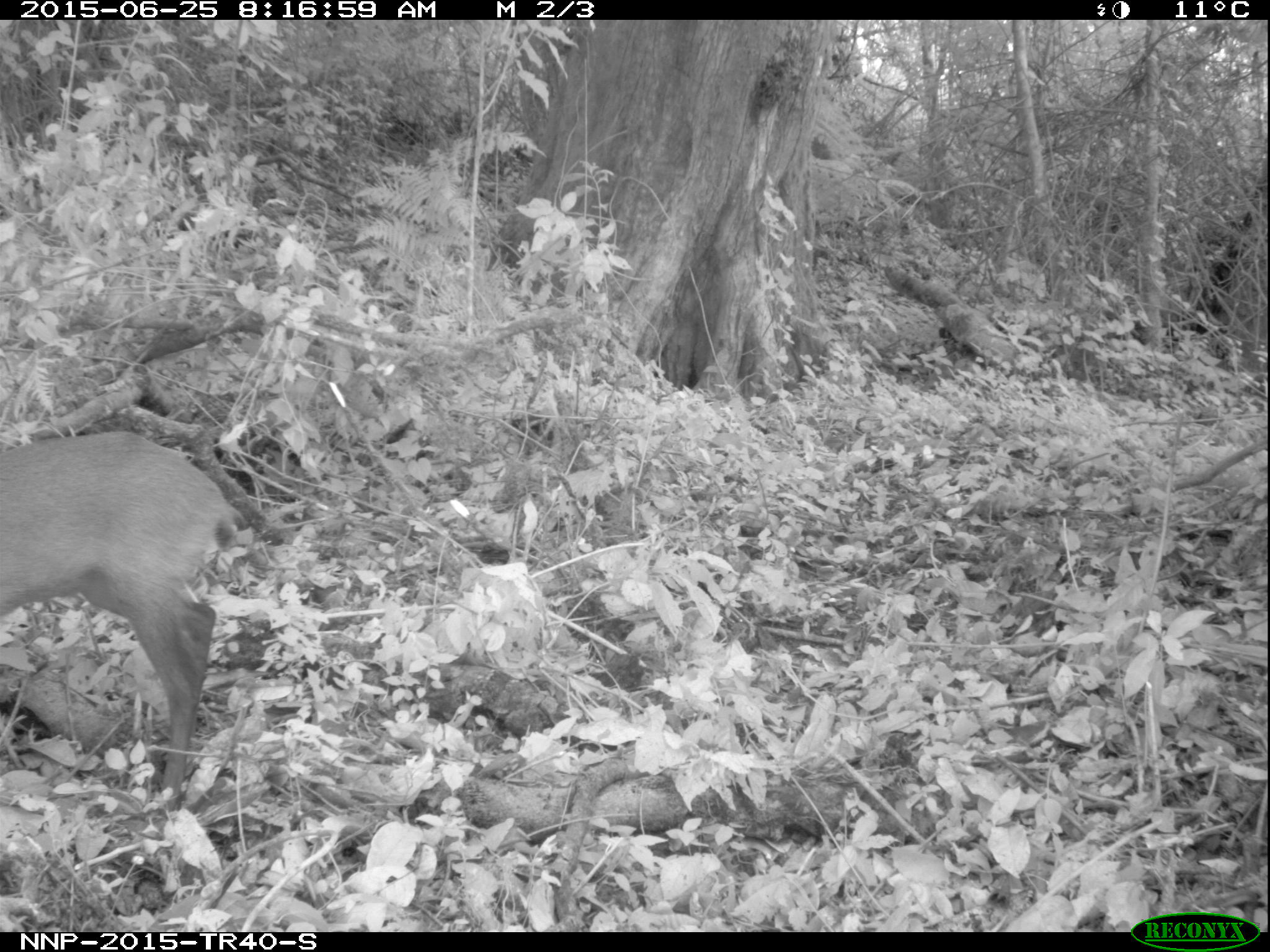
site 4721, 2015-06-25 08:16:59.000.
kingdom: Animalia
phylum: Chordata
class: Mammalia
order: Artiodactyla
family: Bovidae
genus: Cephalophus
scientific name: Cephalophus nigrifrons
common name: black-fronted duiker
Cephalophus nigrifrons (black-fronted duiker), count 1.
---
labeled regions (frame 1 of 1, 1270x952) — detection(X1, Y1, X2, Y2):
cephalophus nigrifrons: detection(0, 425, 225, 807)